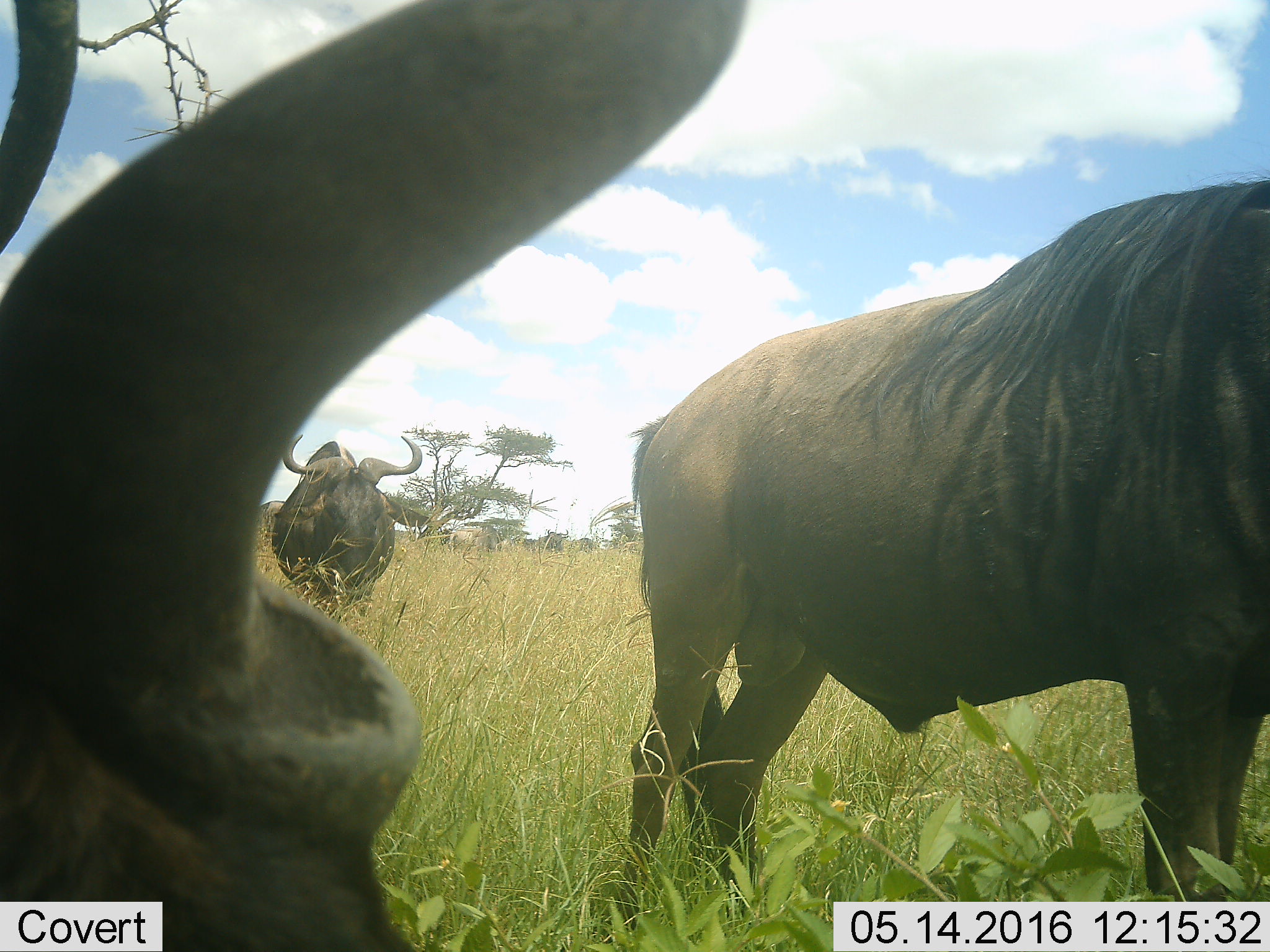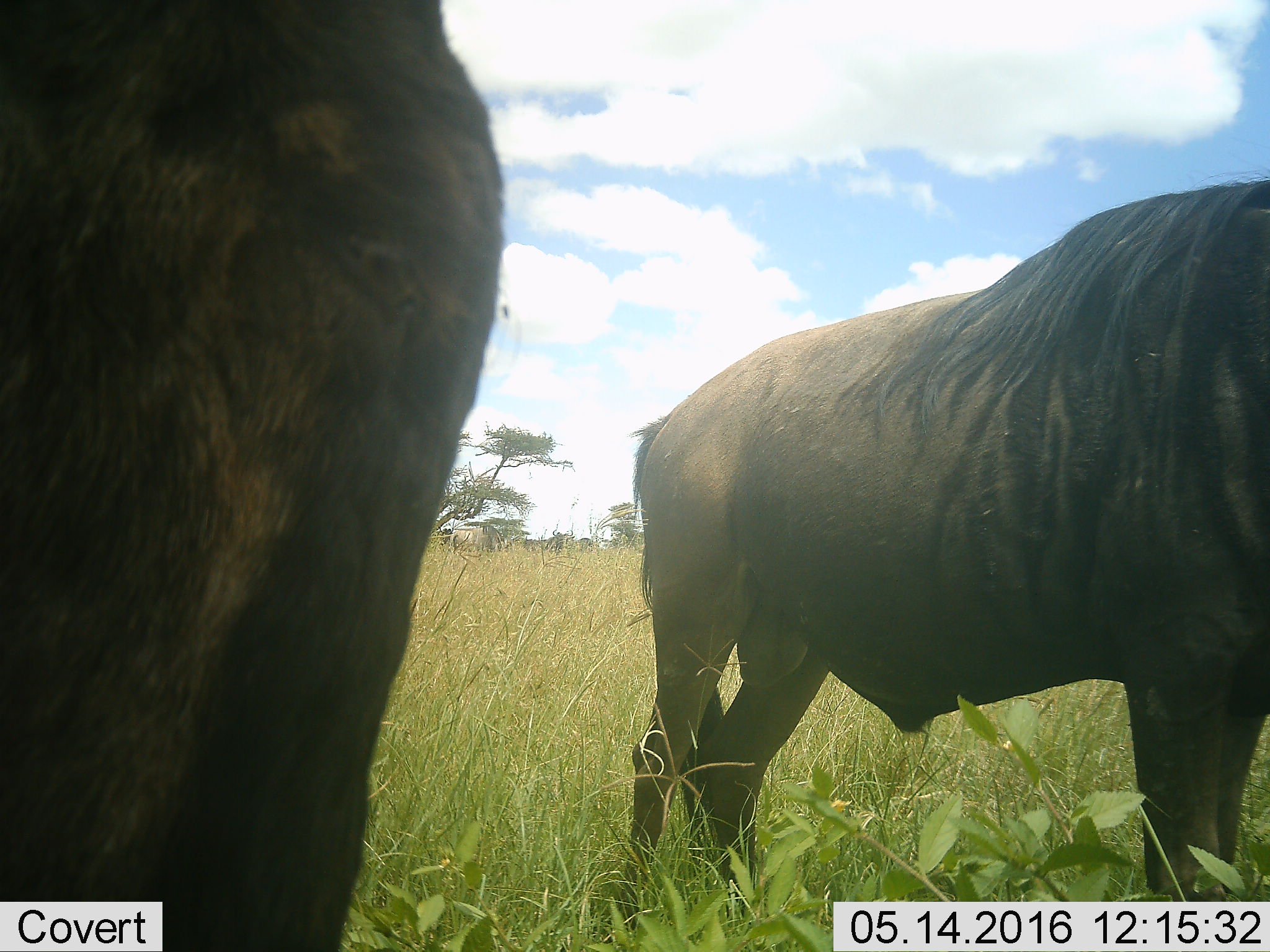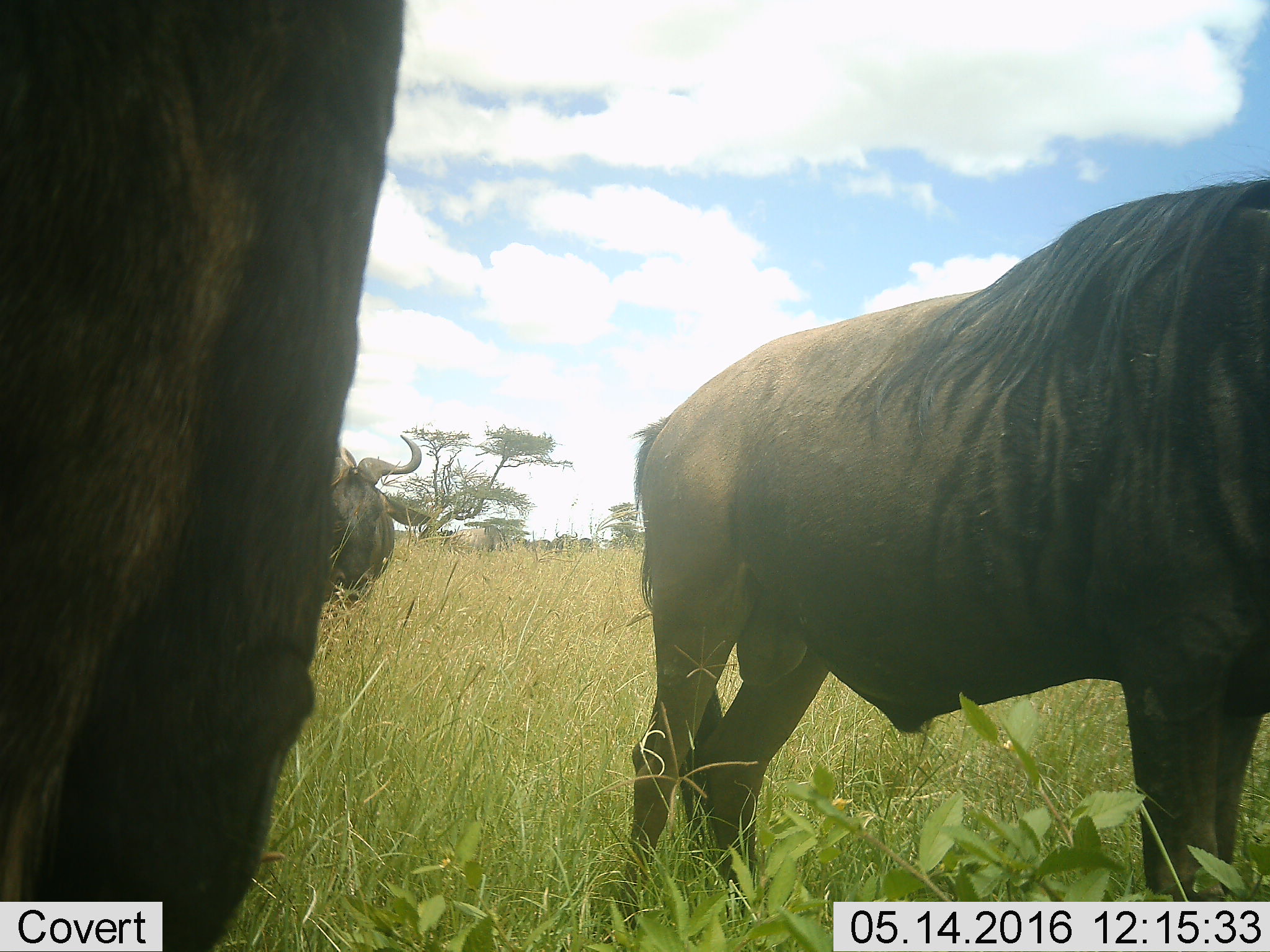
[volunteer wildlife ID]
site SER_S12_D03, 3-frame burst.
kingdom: Animalia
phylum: Chordata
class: Mammalia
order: Artiodactyla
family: Bovidae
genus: Connochaetes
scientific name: Connochaetes taurinus taurinus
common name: blue wildebeest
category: wildebeestblue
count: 7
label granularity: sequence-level